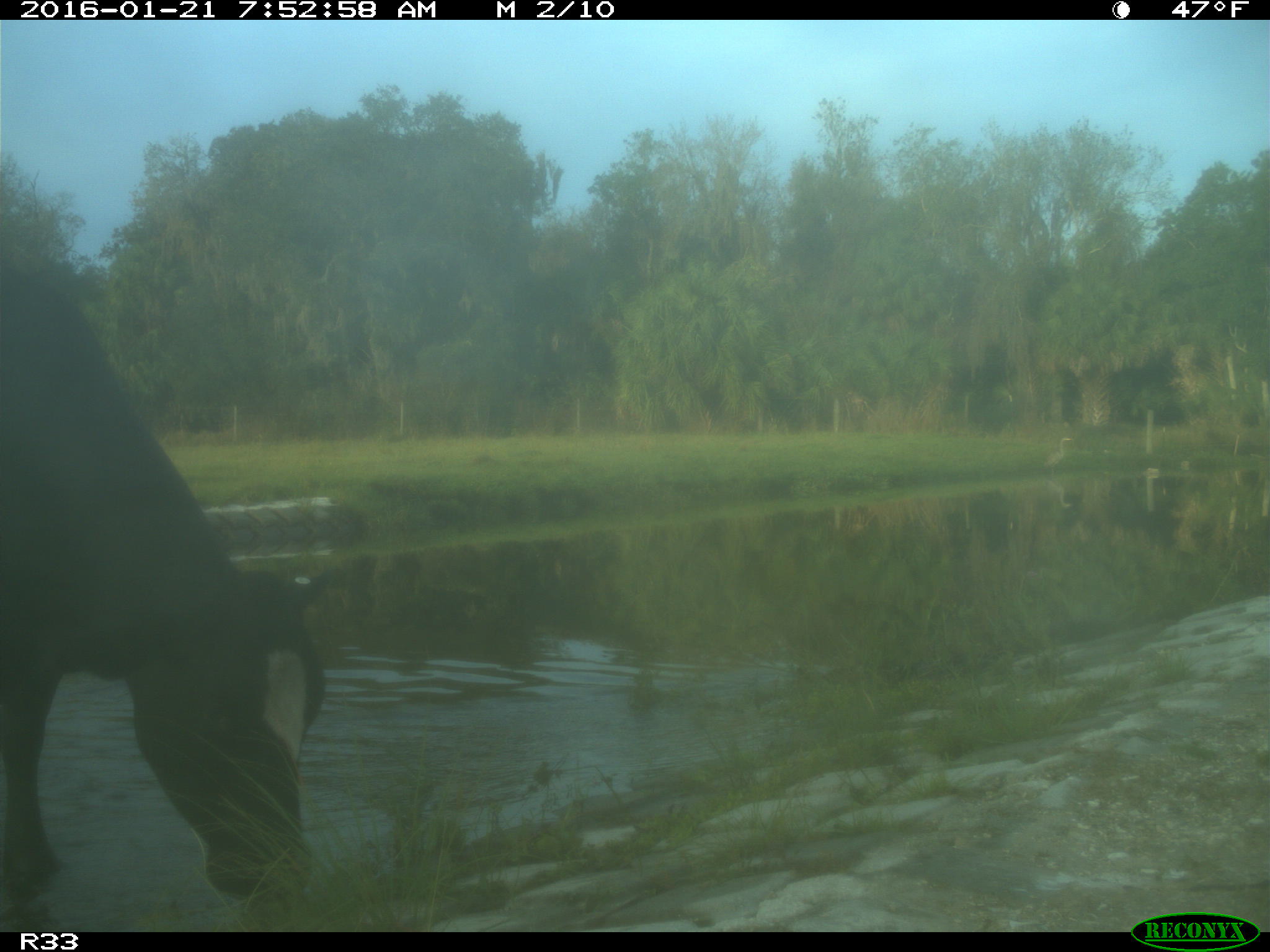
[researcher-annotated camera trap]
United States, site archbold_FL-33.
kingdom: Animalia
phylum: Chordata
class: Mammalia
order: Artiodactyla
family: Bovidae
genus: Bos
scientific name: Bos taurus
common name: domestic cow